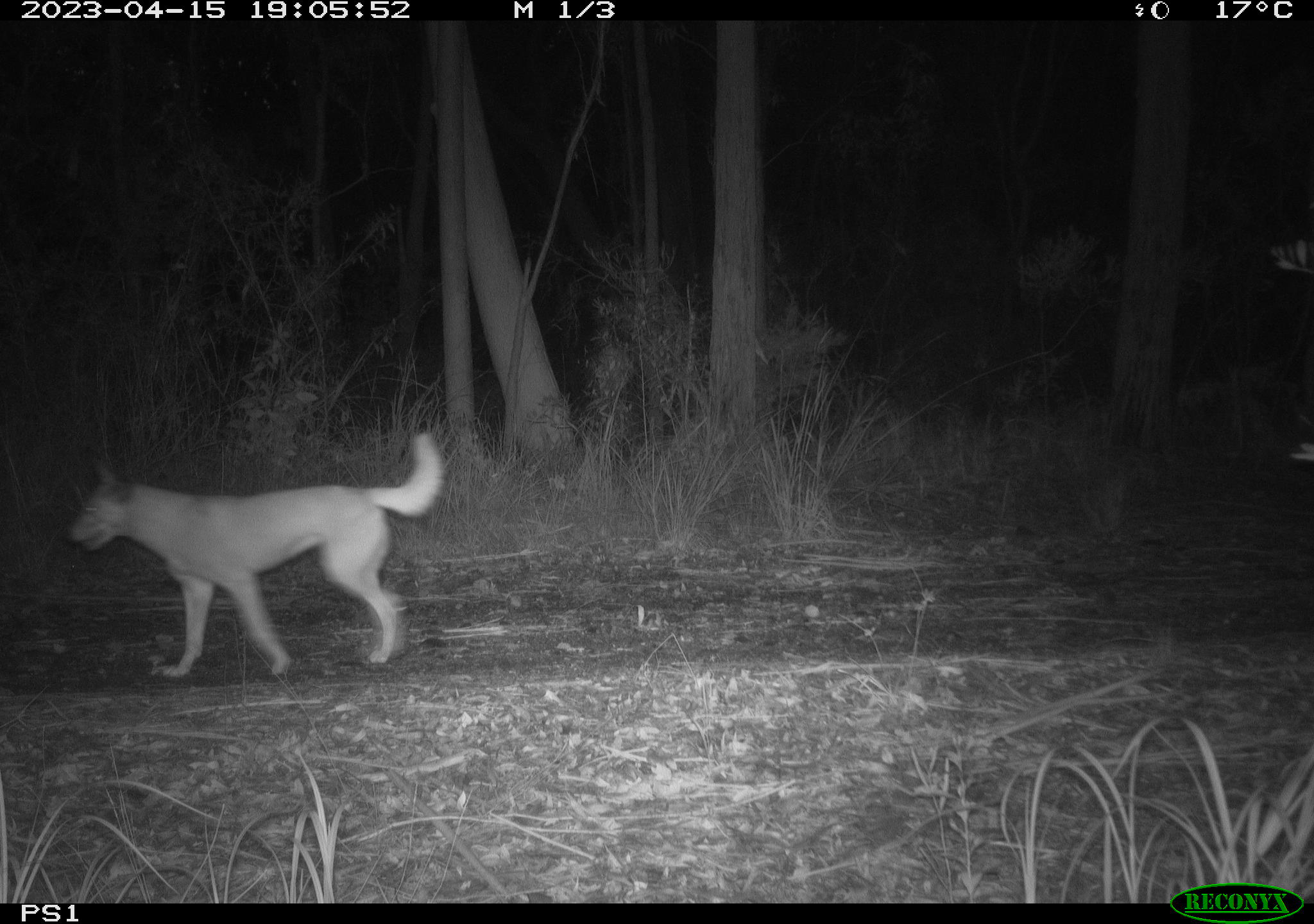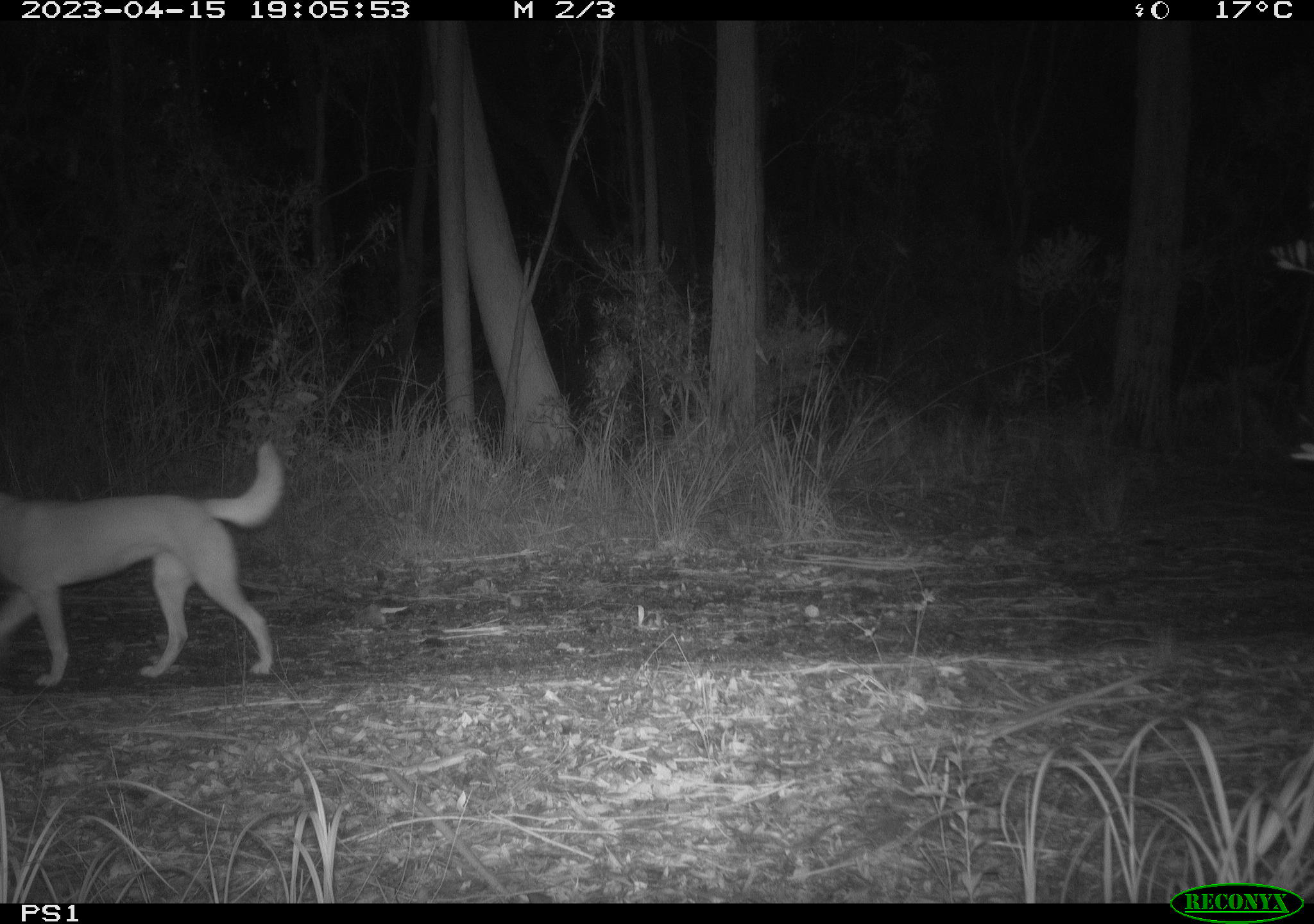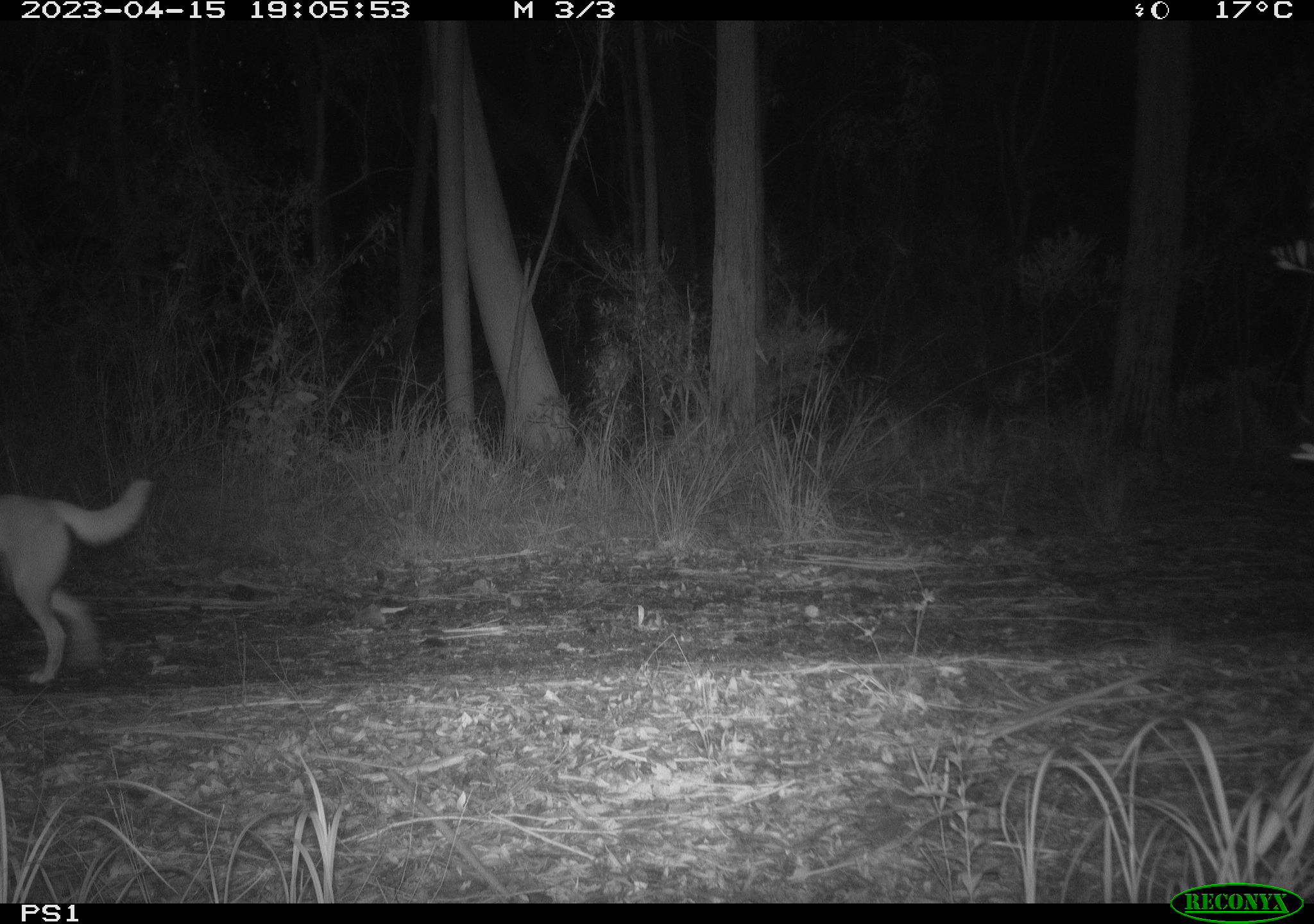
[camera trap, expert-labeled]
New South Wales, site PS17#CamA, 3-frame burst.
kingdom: Animalia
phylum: Chordata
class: Mammalia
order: Carnivora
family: Canidae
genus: Canis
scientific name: Canis familiaris dingo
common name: dingo